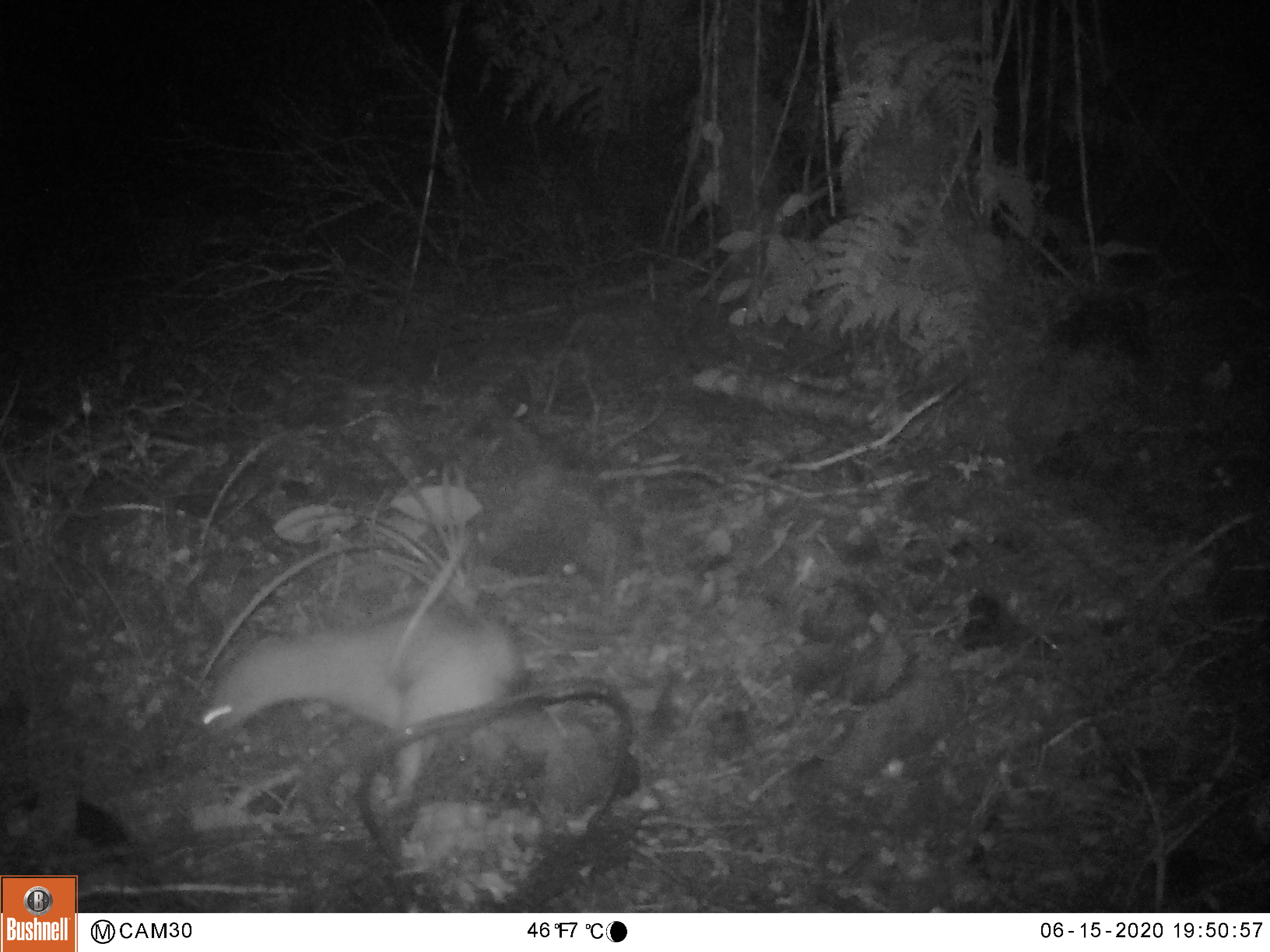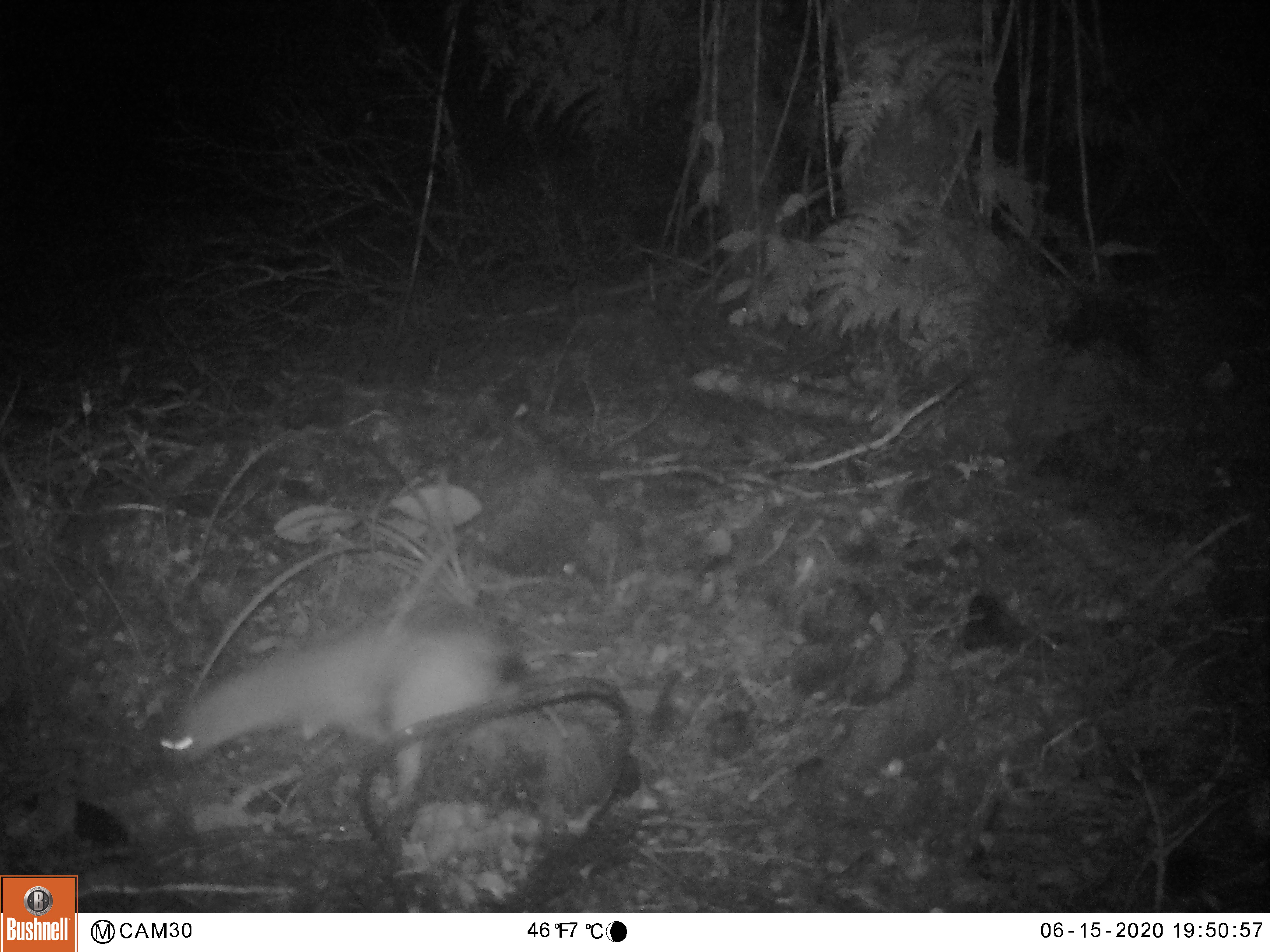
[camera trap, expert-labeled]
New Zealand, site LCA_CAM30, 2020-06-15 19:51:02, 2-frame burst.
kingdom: Animalia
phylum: Chordata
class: Mammalia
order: Carnivora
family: Mustelidae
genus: Mustela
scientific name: Mustela erminea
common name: stoat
Stoat (Mustela erminea).